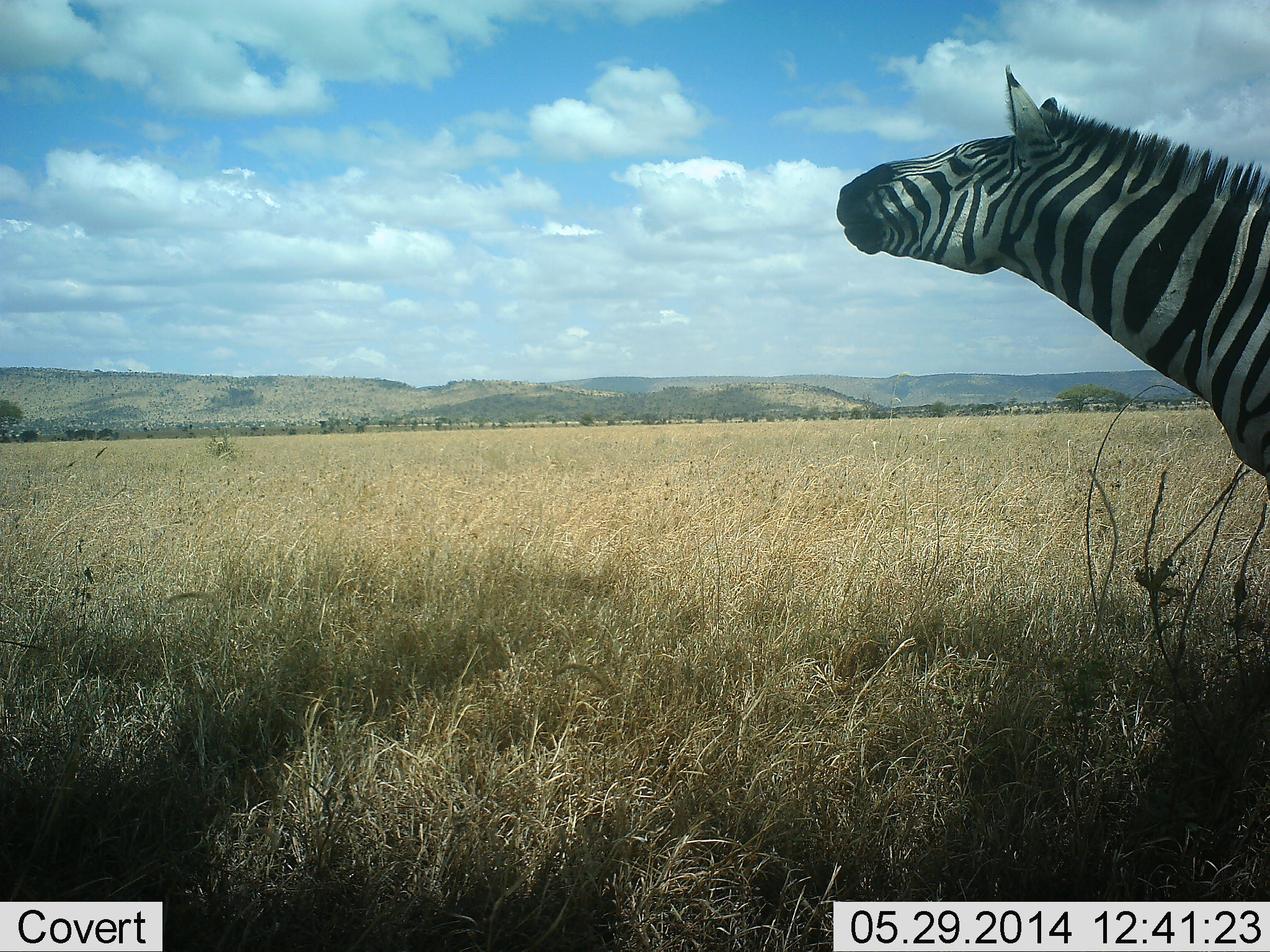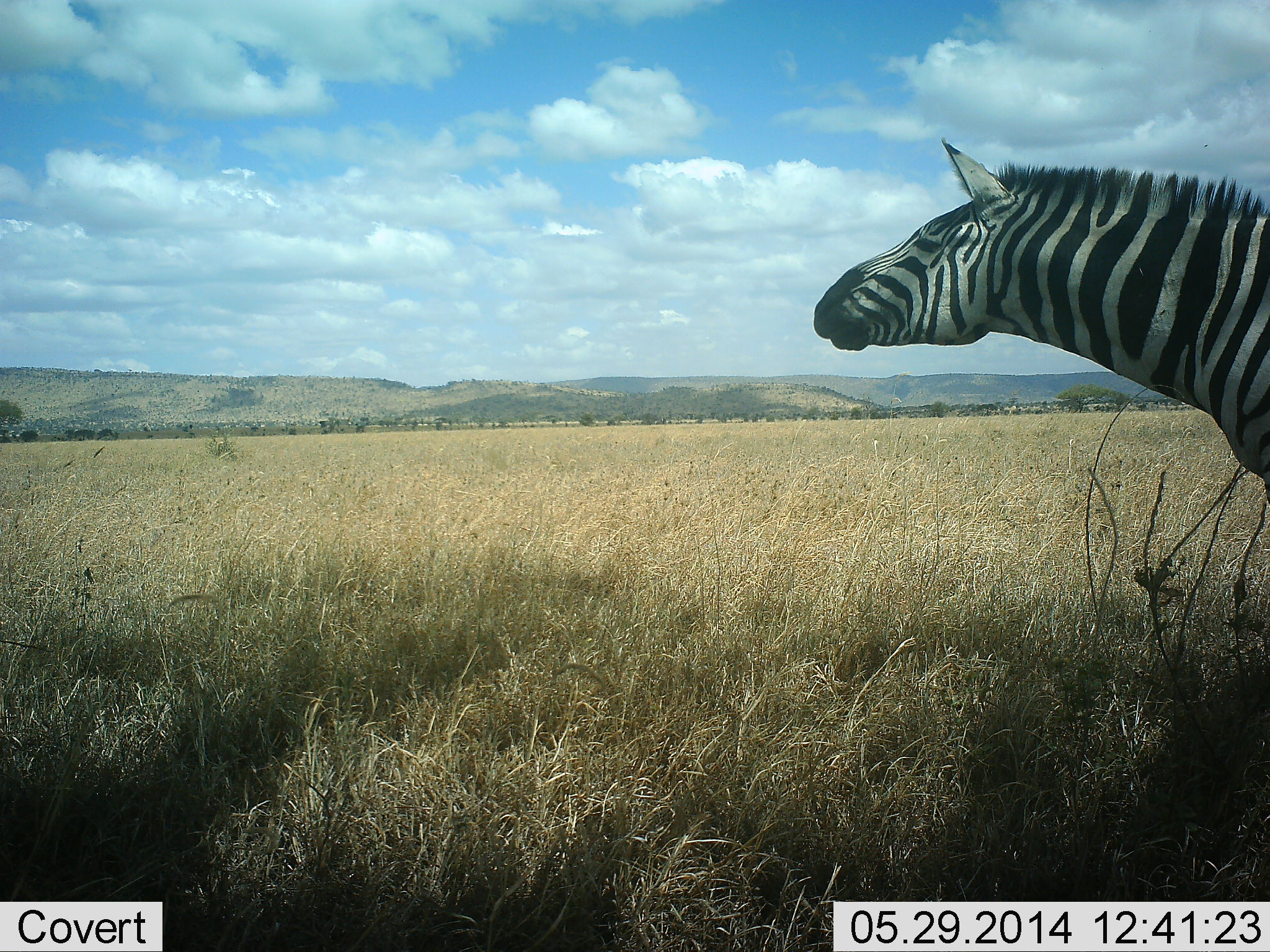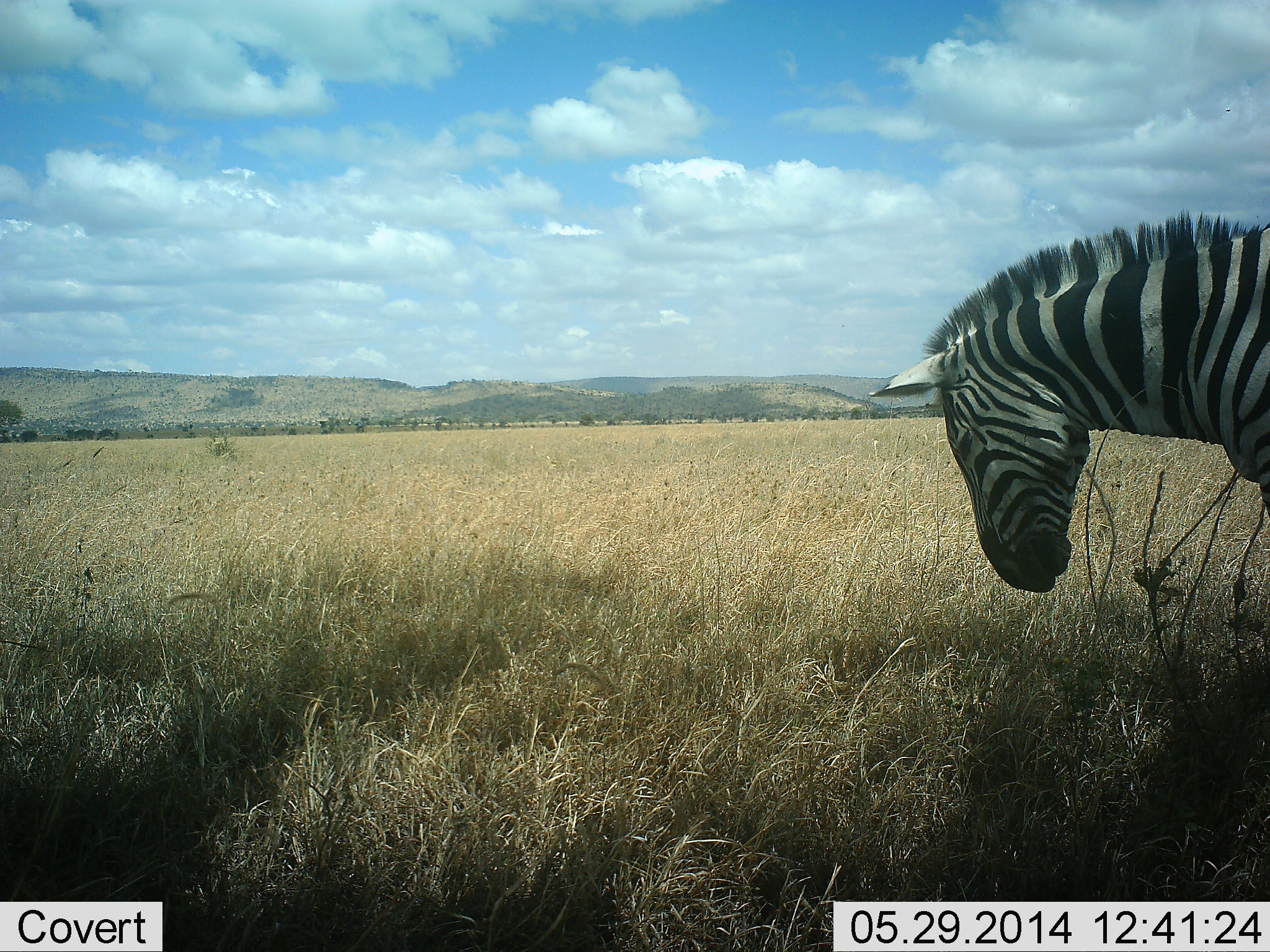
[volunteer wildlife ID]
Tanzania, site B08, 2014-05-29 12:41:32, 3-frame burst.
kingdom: Animalia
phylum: Chordata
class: Mammalia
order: Perissodactyla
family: Equidae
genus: Equus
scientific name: Equus quagga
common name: plains zebra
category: zebra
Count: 1.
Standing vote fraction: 90%.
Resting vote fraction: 0%.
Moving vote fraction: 20%.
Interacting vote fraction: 10%.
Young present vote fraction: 0%.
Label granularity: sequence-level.